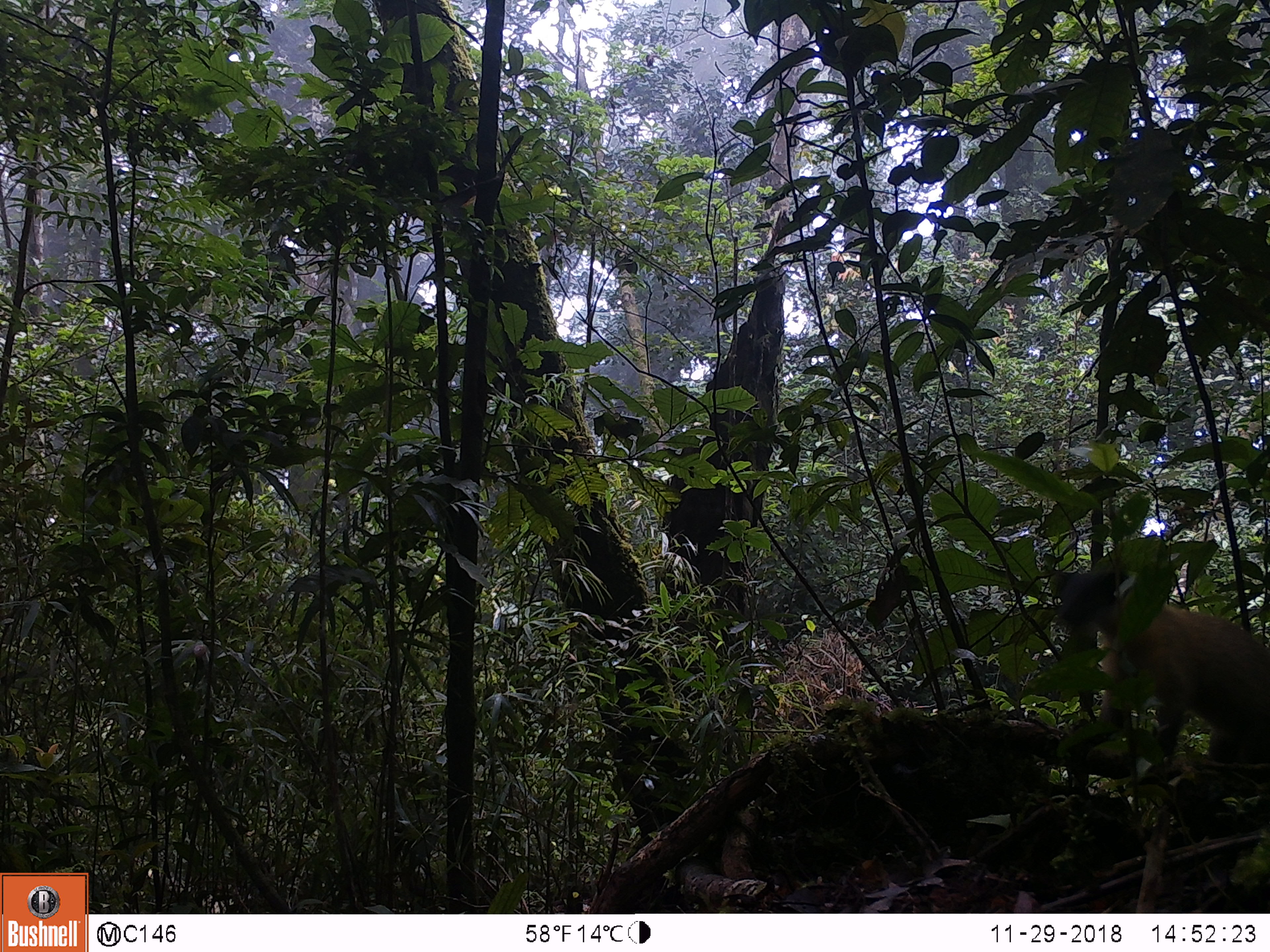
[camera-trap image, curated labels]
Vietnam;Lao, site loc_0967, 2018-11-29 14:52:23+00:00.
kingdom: Animalia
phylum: Chordata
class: Mammalia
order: Carnivora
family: Mustelidae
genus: Martes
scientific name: Martes flavigula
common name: yellow-throated marten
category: yellow throated marten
Yellow throated marten (yellow-throated marten) (Martes flavigula). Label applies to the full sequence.